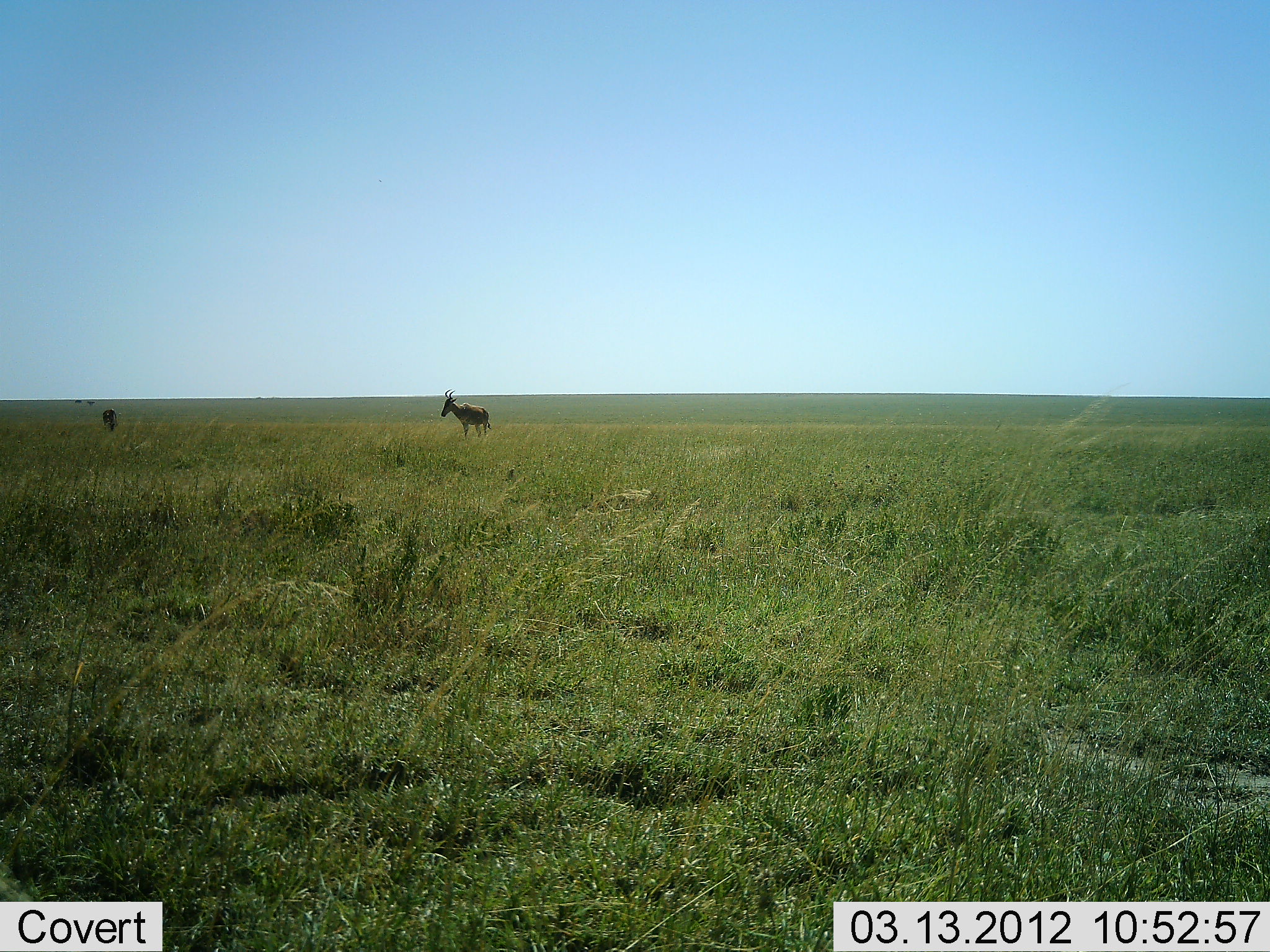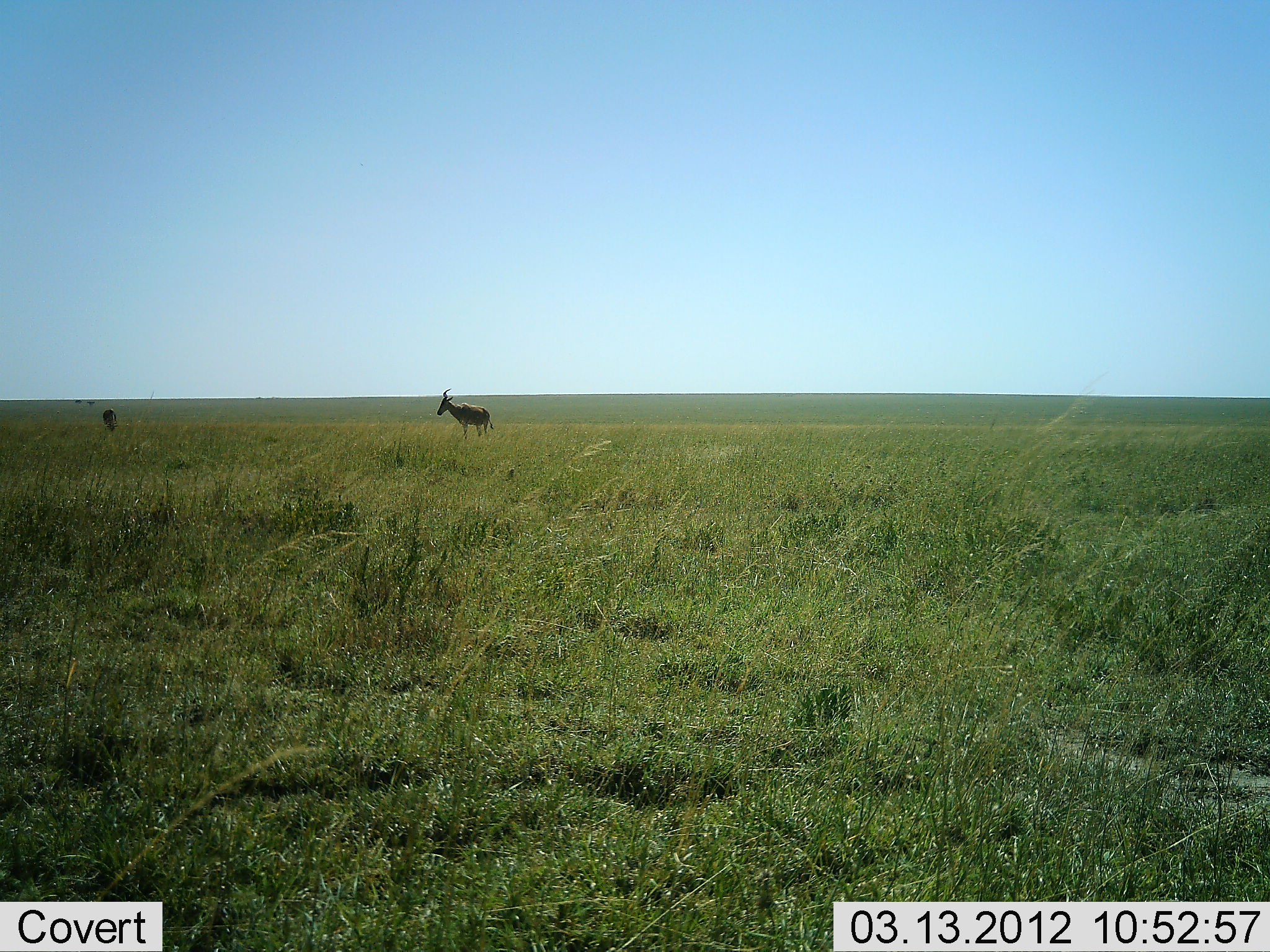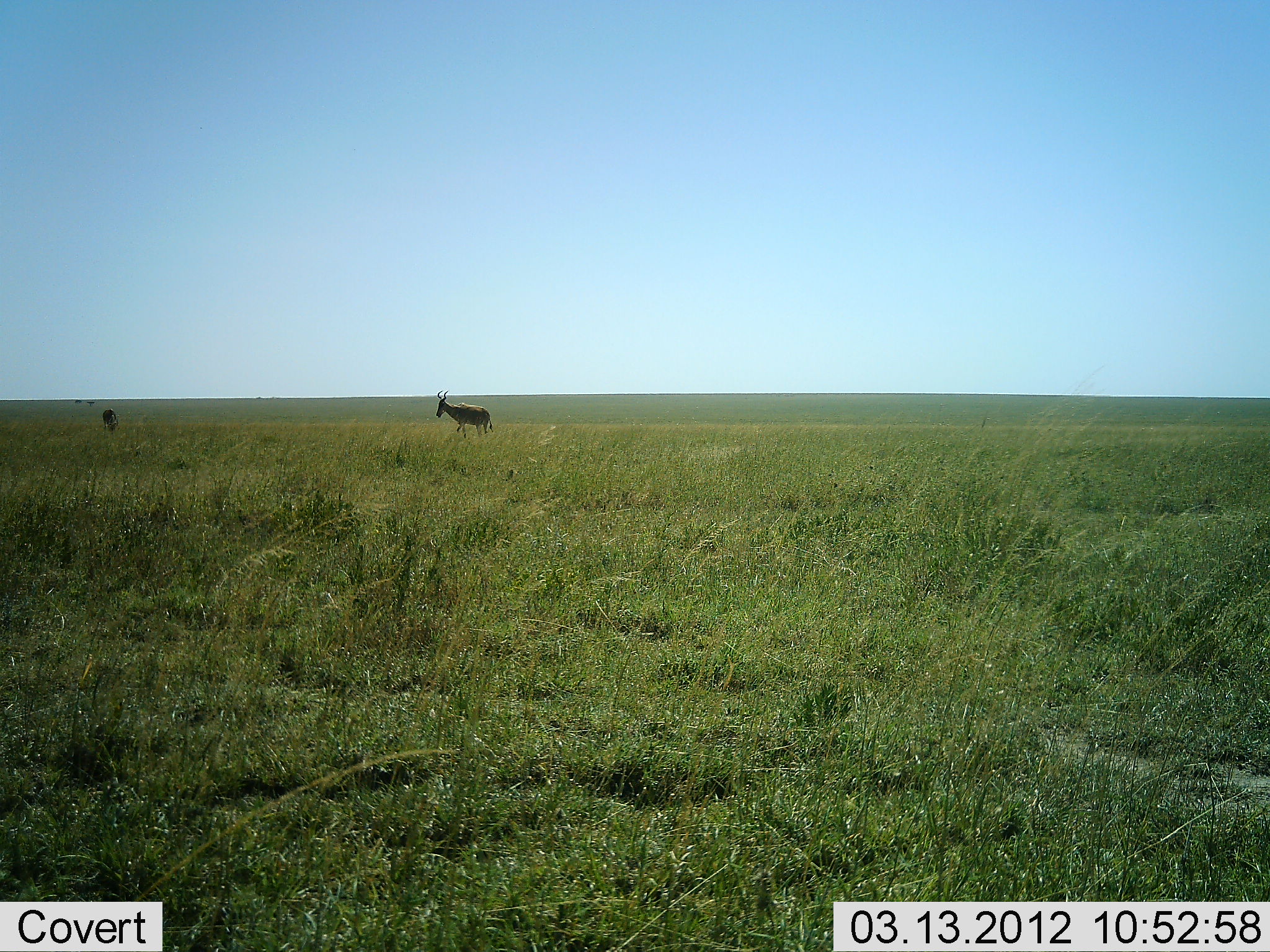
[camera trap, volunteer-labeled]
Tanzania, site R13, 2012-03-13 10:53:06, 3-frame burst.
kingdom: Animalia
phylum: Chordata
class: Mammalia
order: Artiodactyla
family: Bovidae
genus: Alcelaphus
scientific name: Alcelaphus buselaphus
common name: hartebeest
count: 2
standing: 100%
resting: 0%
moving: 13%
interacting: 7%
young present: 0%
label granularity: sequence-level